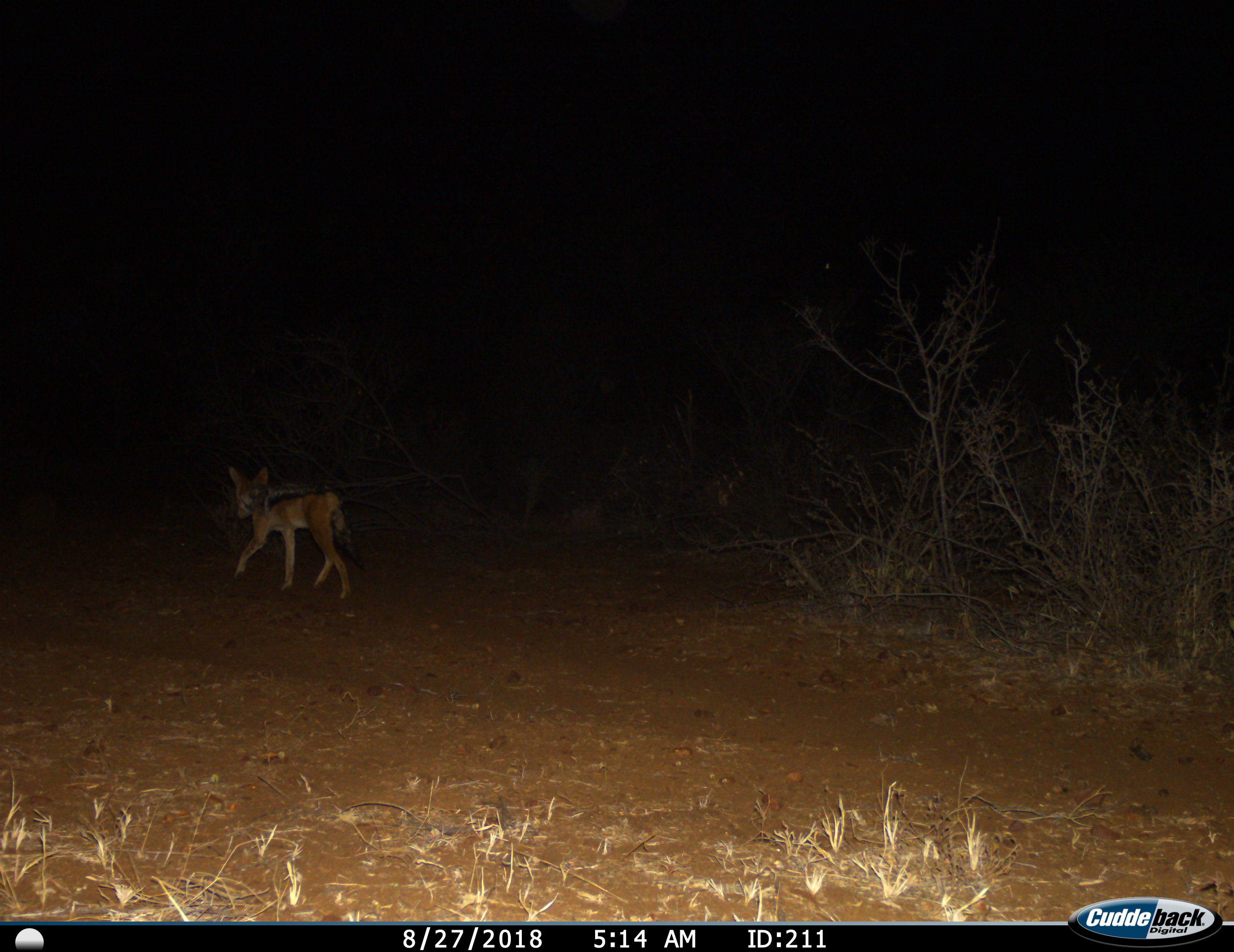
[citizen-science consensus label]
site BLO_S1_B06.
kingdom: Animalia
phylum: Chordata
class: Mammalia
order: Carnivora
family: Canidae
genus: Lupulella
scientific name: Lupulella mesomelas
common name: black-backed jackal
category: jackalblackbacked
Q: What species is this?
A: Jackalblackbacked (black-backed jackal) (Lupulella mesomelas).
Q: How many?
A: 1.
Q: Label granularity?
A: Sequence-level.